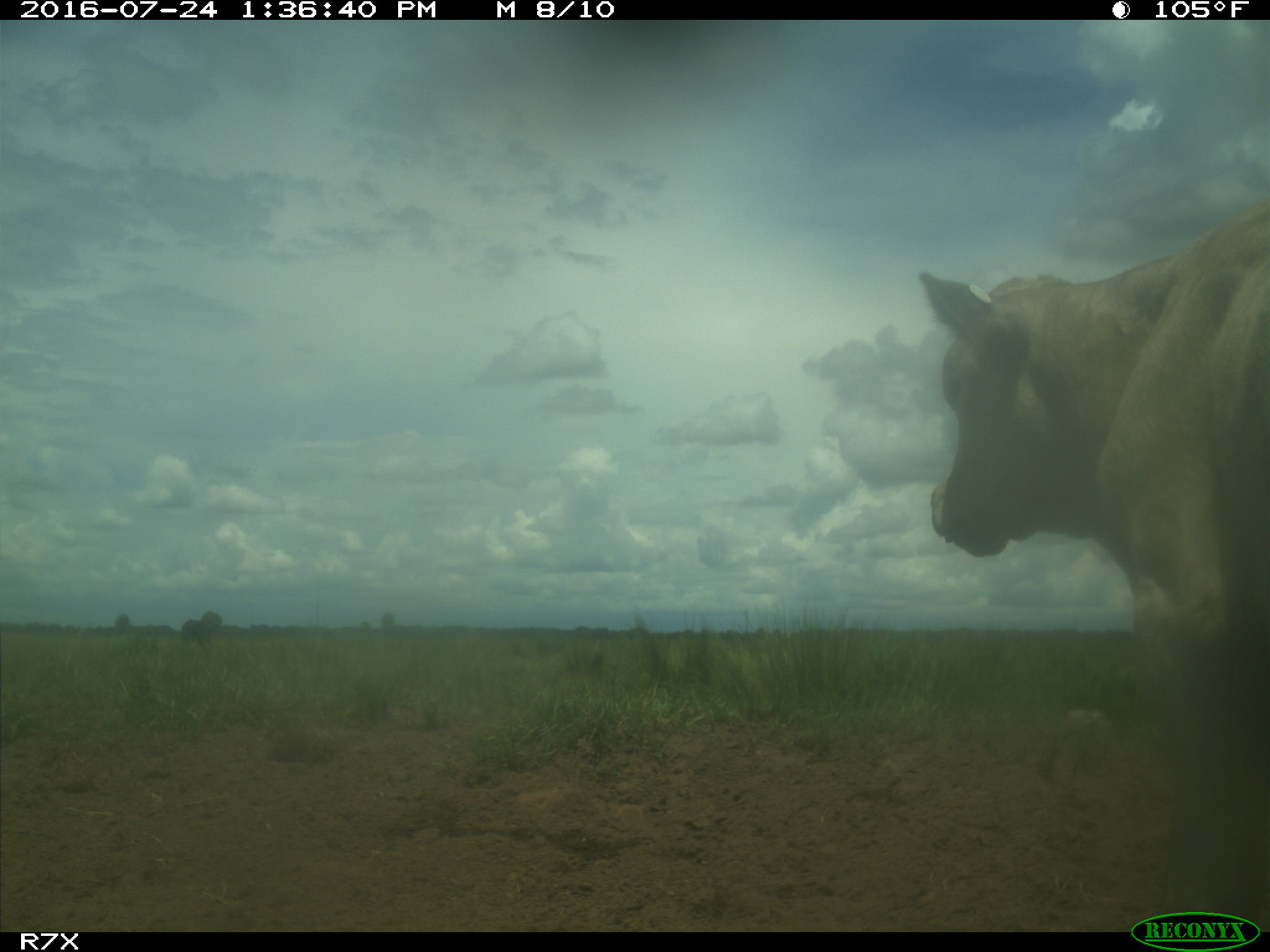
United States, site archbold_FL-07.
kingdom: Animalia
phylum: Chordata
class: Mammalia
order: Artiodactyla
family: Bovidae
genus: Bos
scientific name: Bos taurus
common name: domestic cow